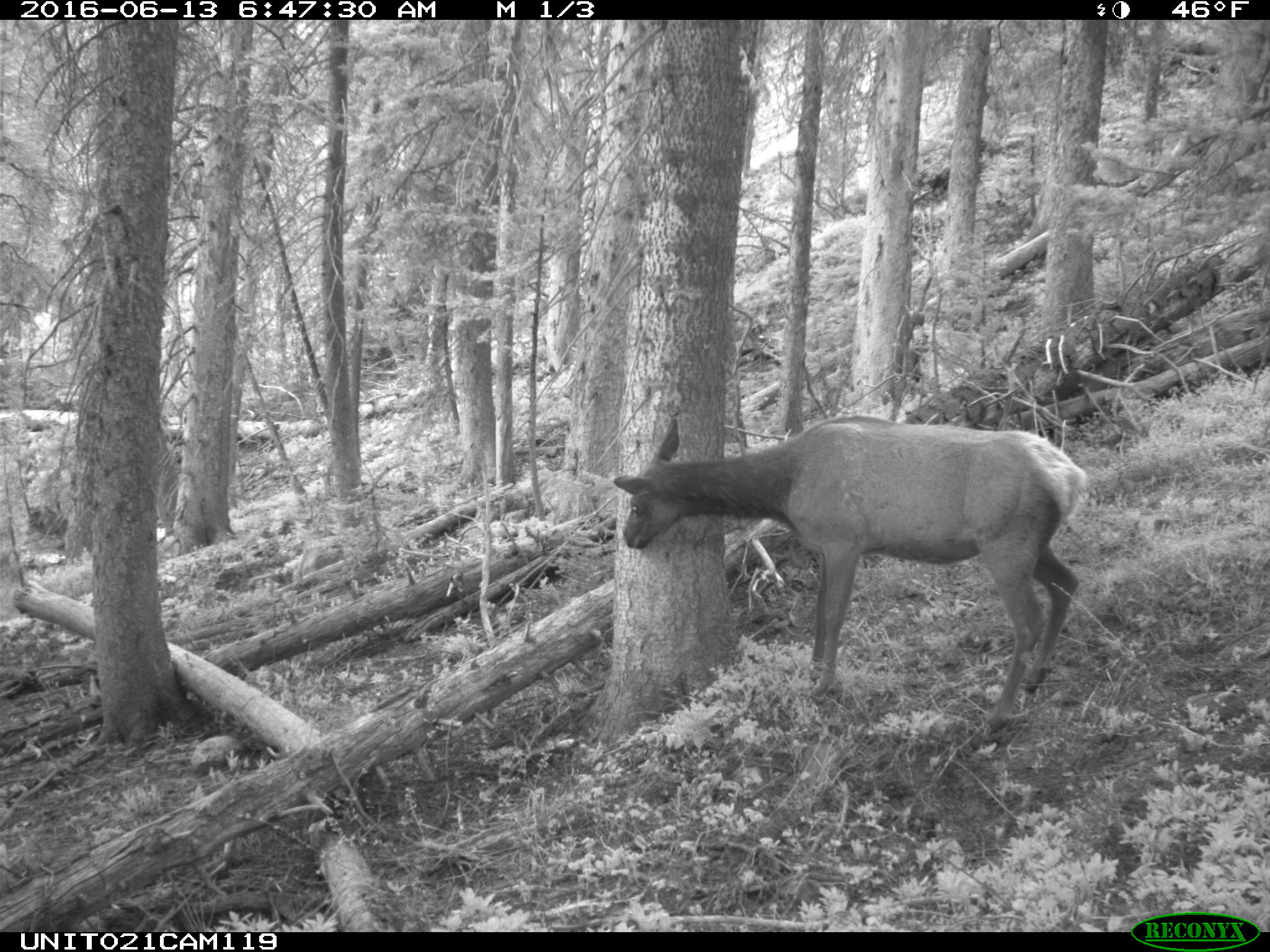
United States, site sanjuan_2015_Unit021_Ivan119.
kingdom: Animalia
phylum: Chordata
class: Mammalia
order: Artiodactyla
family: Cervidae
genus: Cervus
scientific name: Cervus elaphus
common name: red deer